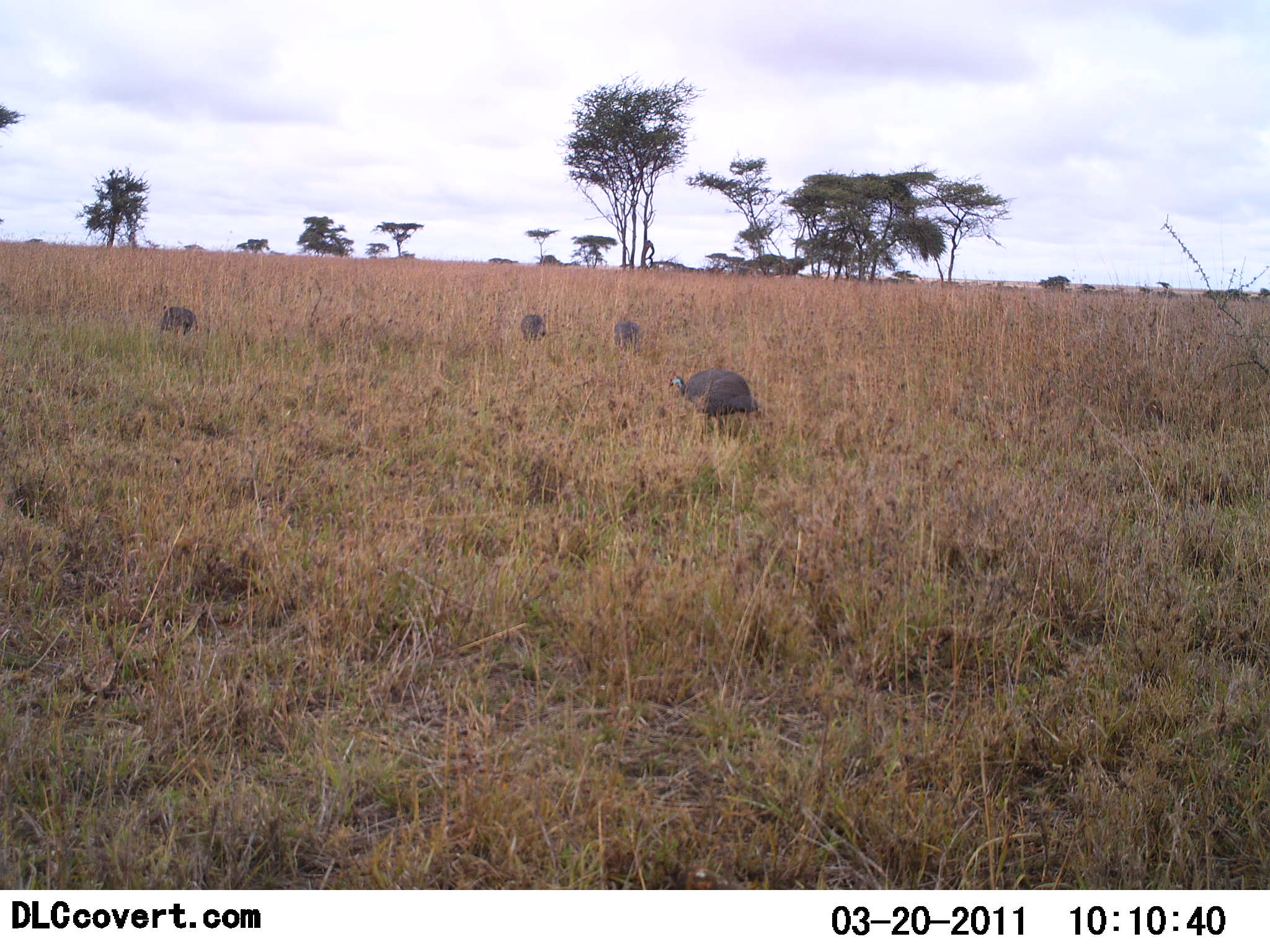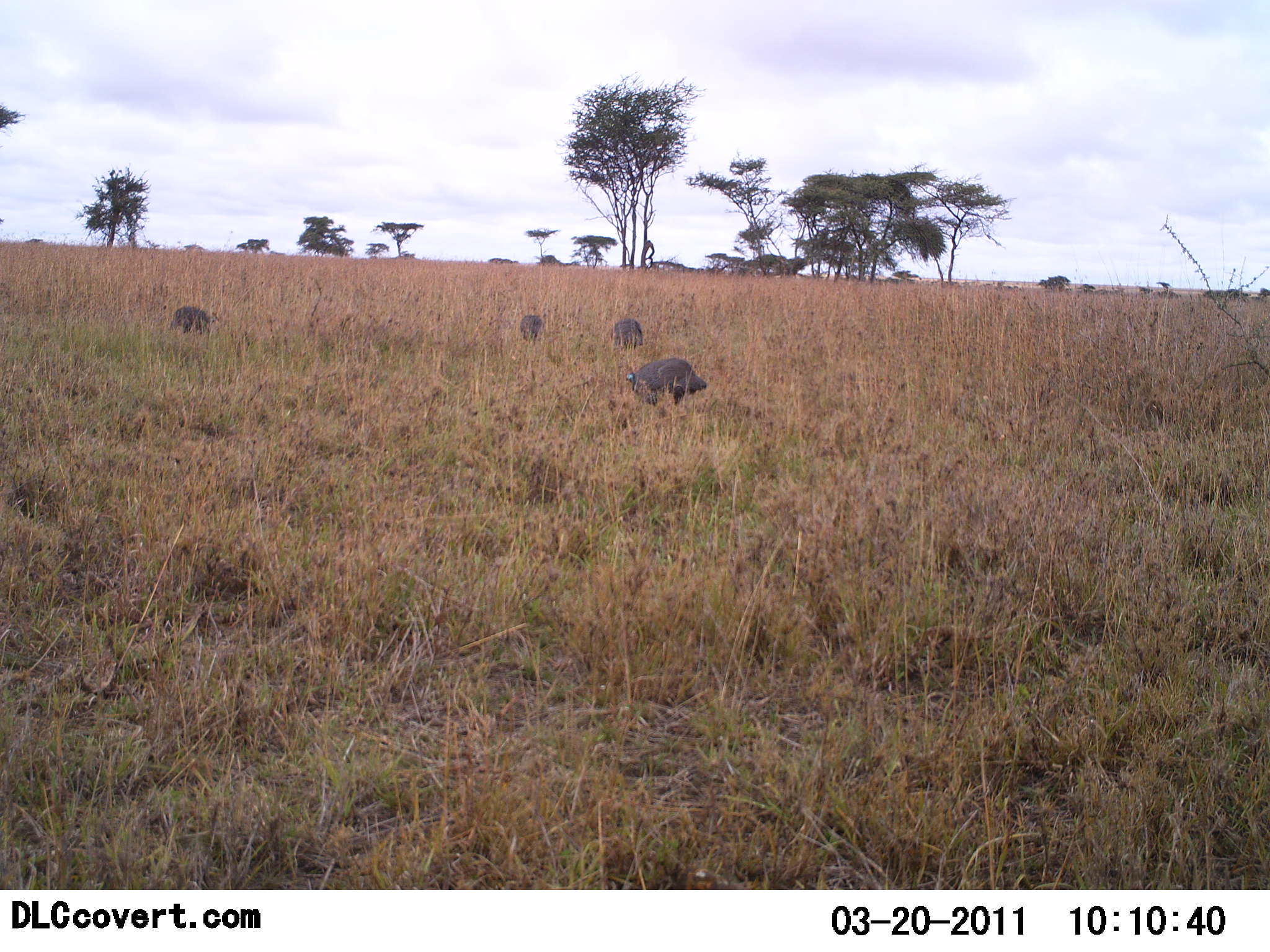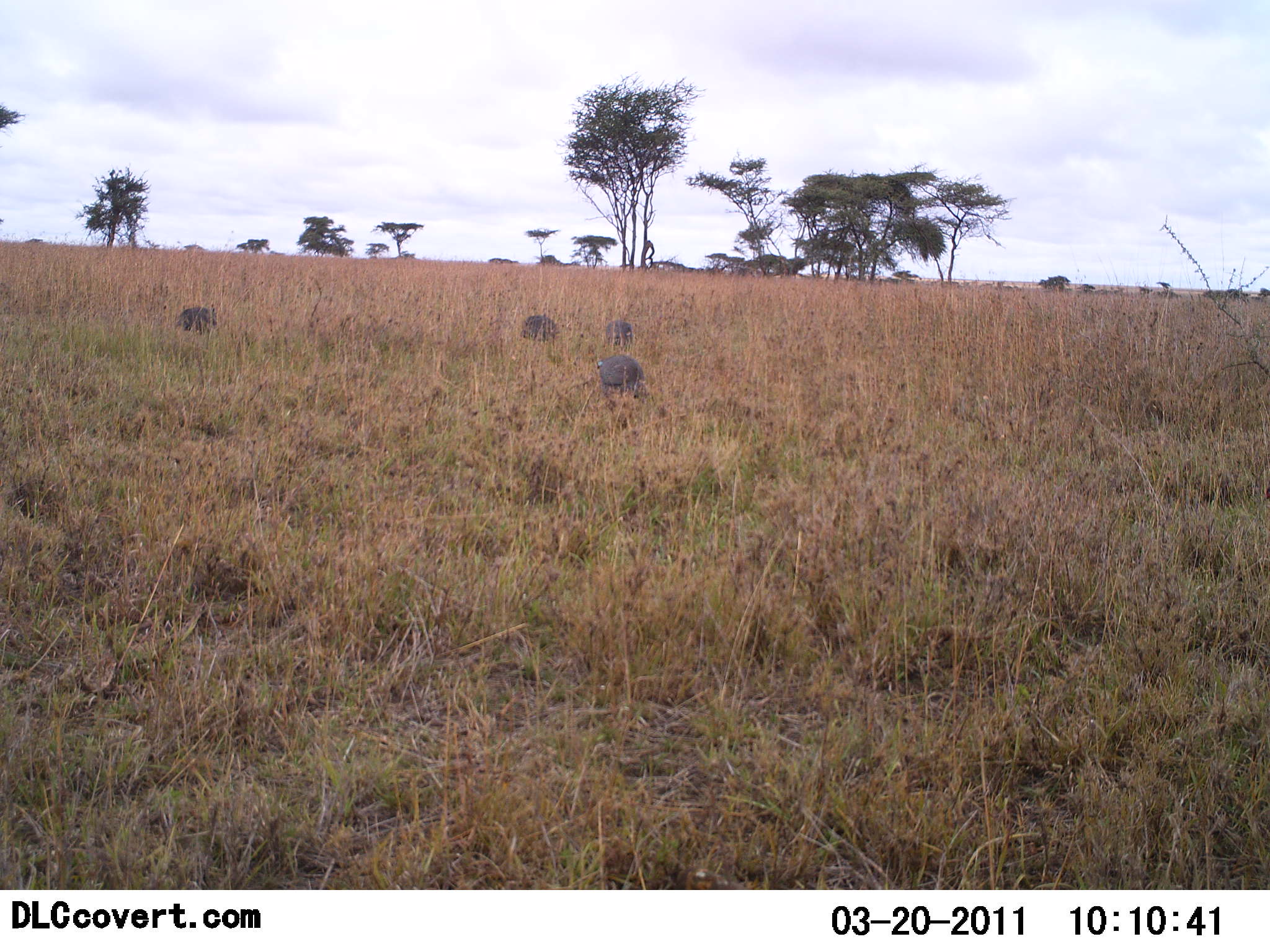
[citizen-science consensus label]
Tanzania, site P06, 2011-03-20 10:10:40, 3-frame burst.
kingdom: Animalia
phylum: Chordata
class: Aves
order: Galliformes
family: Numididae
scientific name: Numididae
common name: guinea fowl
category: guineafowl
Guineafowl (guinea fowl) (Numididae), count 4. Behavior (volunteer vote fractions): standing 20%, resting 0%, moving 60%, interacting 0%. Young present (vote fraction): 0%. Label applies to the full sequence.